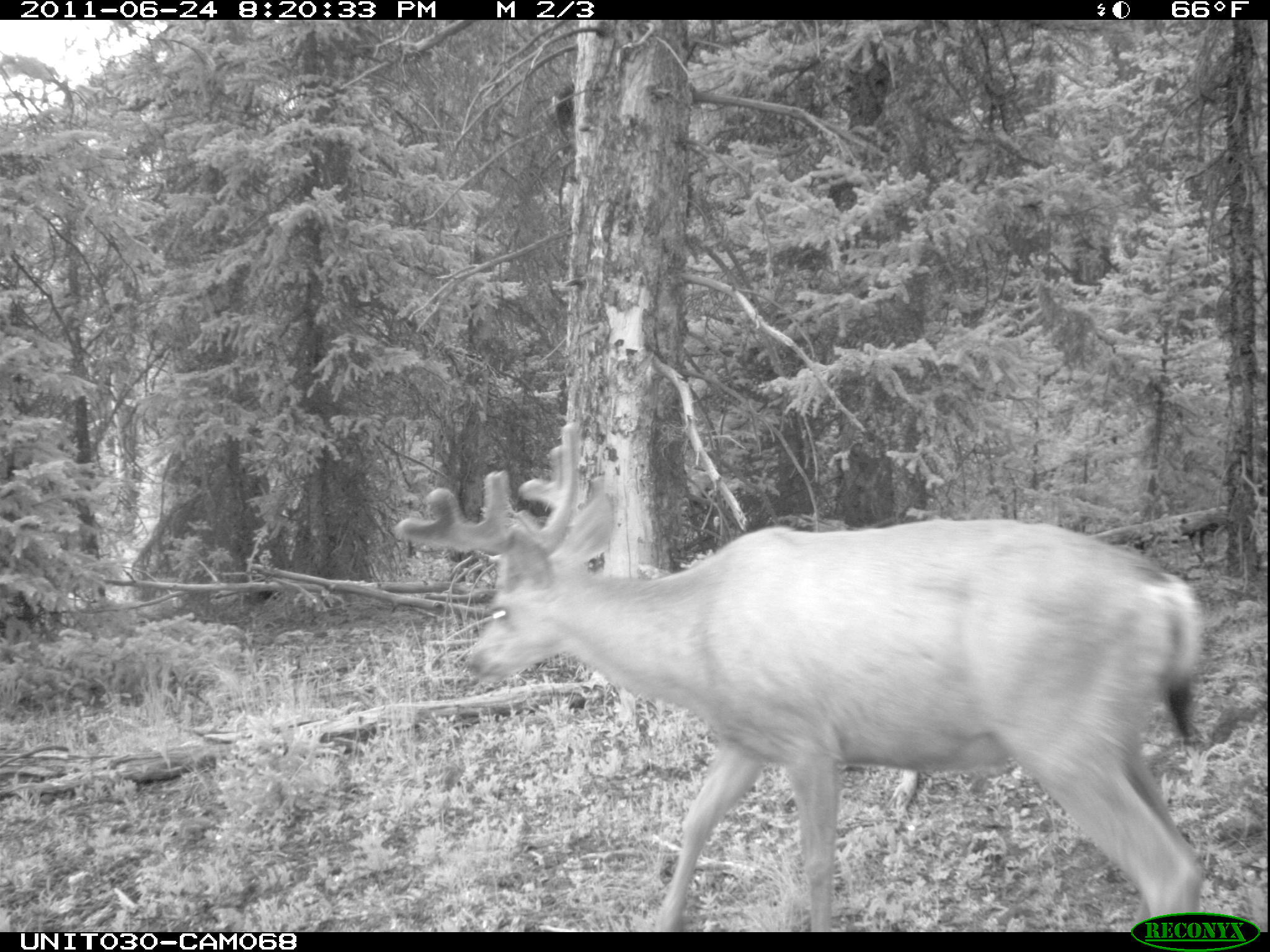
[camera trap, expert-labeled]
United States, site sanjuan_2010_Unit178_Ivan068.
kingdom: Animalia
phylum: Chordata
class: Mammalia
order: Artiodactyla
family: Cervidae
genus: Odocoileus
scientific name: Odocoileus hemionus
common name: mule deer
Odocoileus hemionus (mule deer).